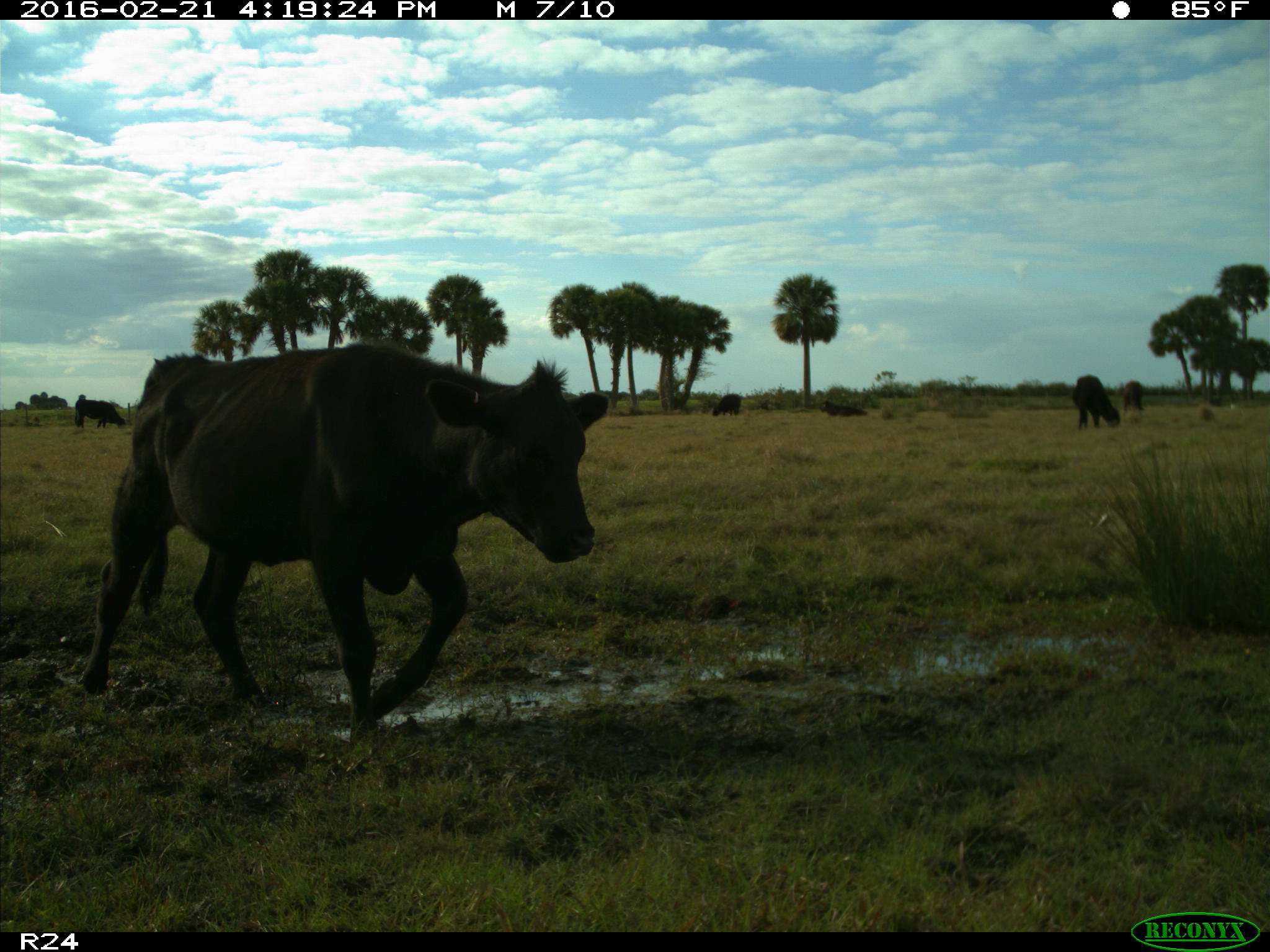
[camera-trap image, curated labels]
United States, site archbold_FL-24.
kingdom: Animalia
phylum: Chordata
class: Mammalia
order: Artiodactyla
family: Bovidae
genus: Bos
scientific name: Bos taurus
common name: domestic cow